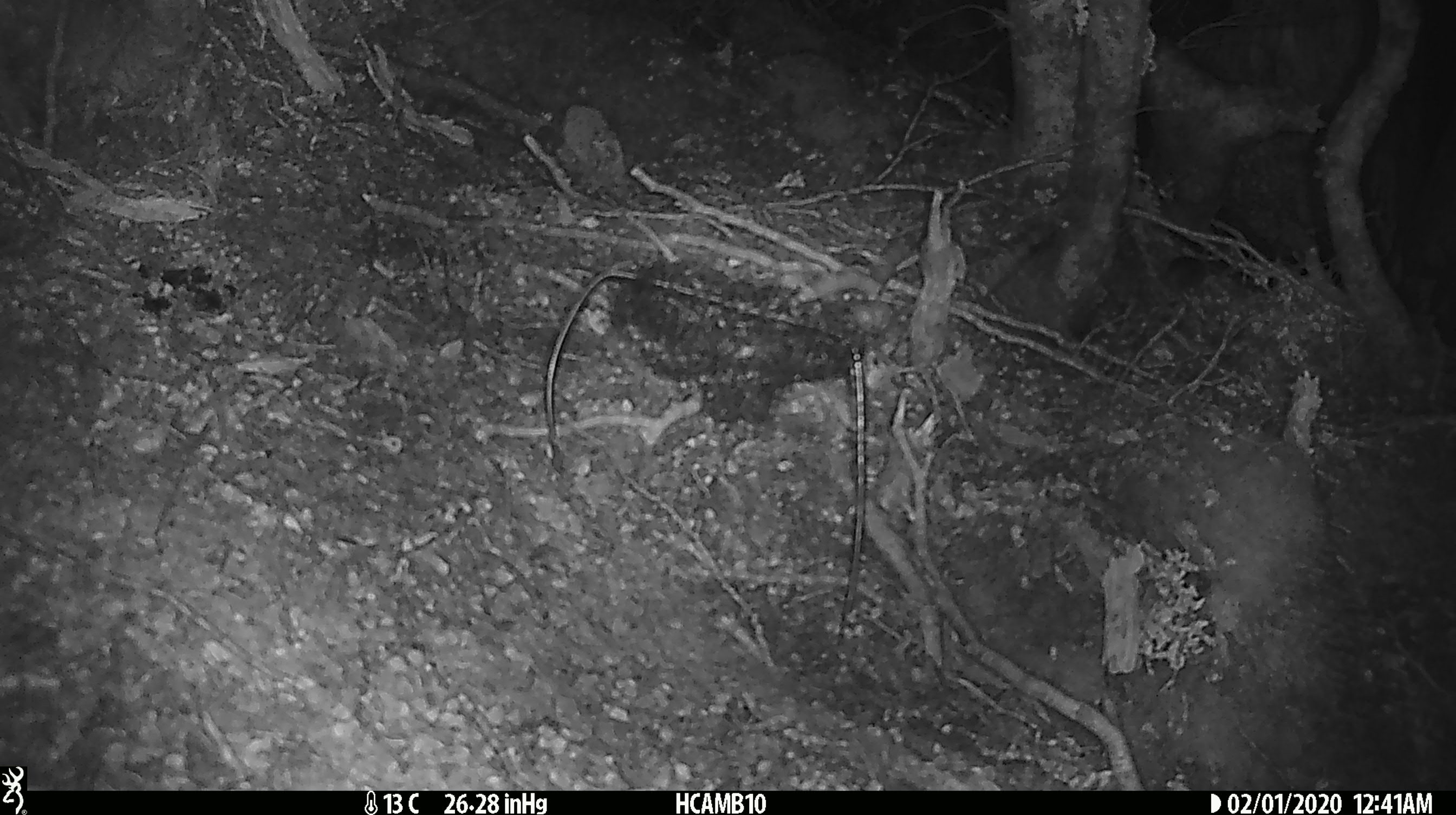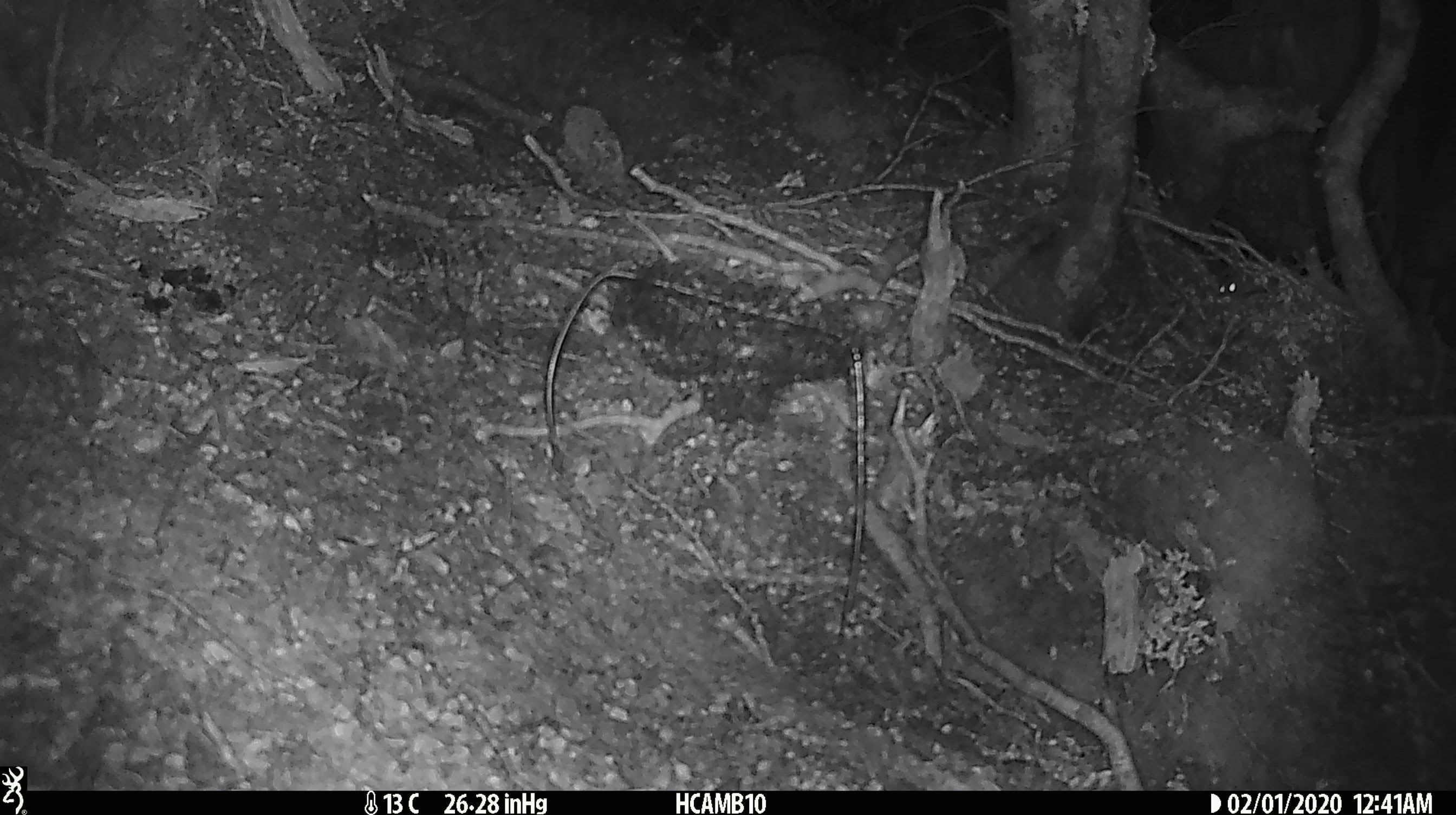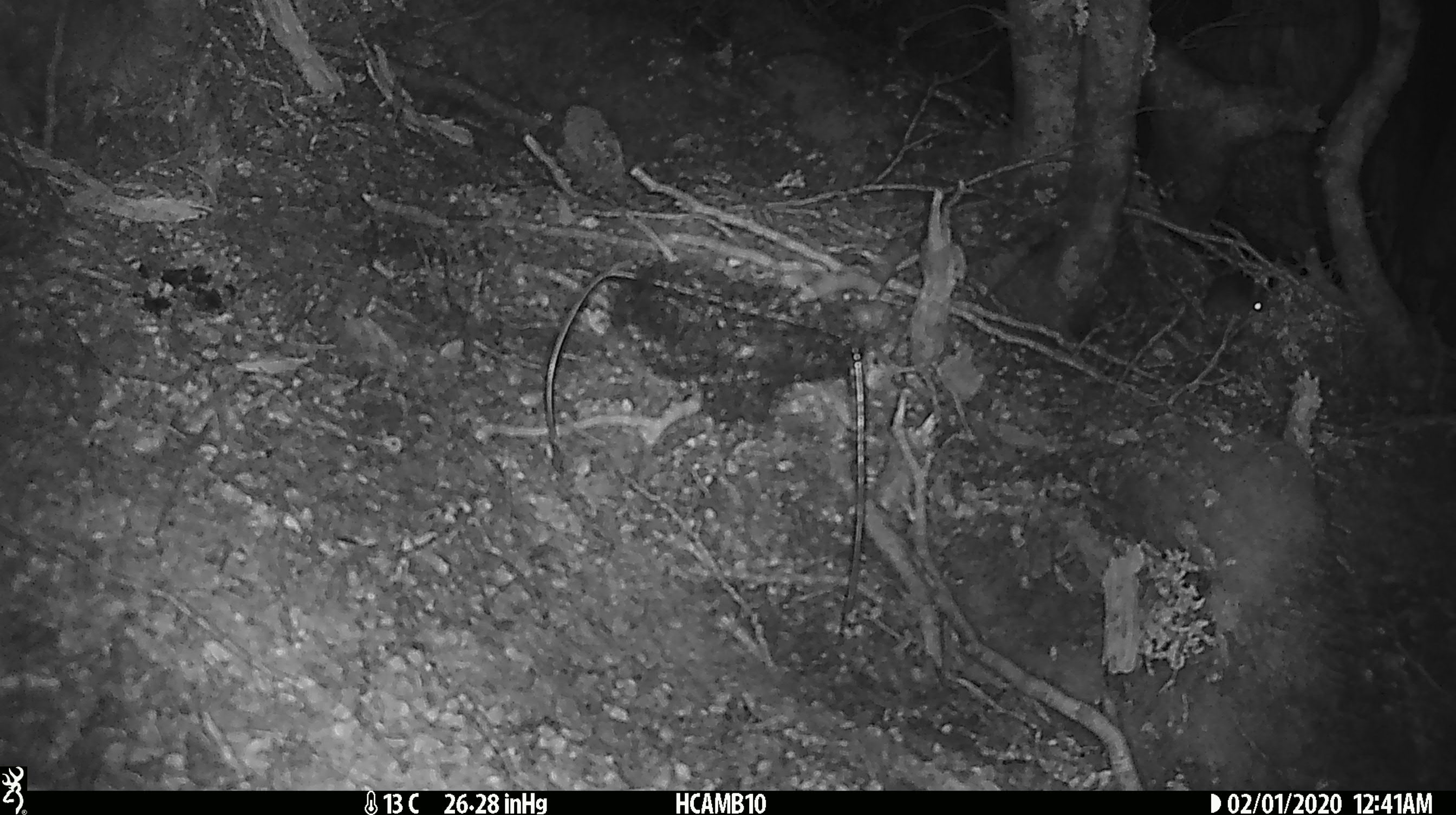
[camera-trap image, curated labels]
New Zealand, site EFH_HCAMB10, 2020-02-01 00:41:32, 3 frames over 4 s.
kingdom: Animalia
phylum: Chordata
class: Mammalia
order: Rodentia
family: Muridae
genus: Mus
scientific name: Mus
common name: mouse